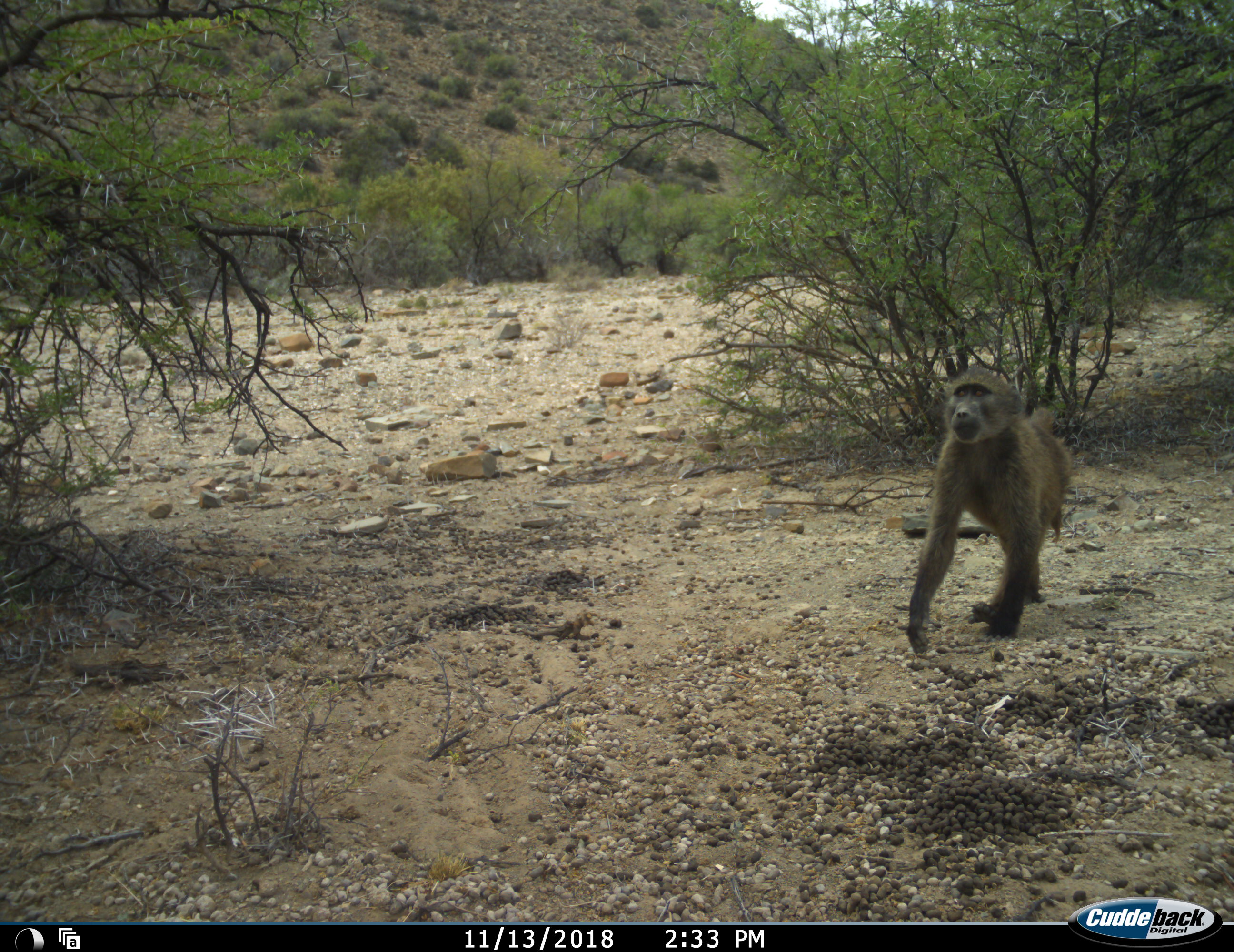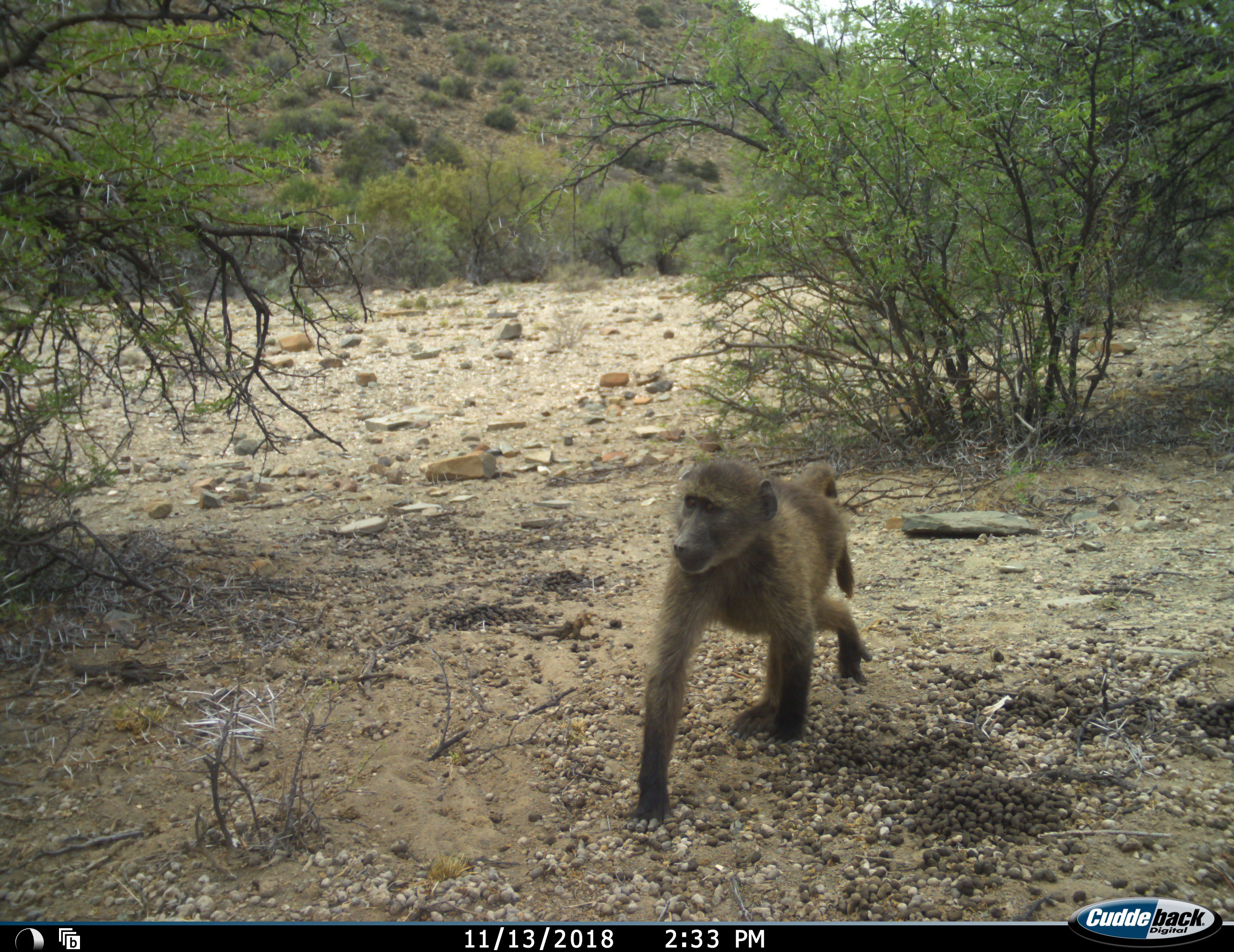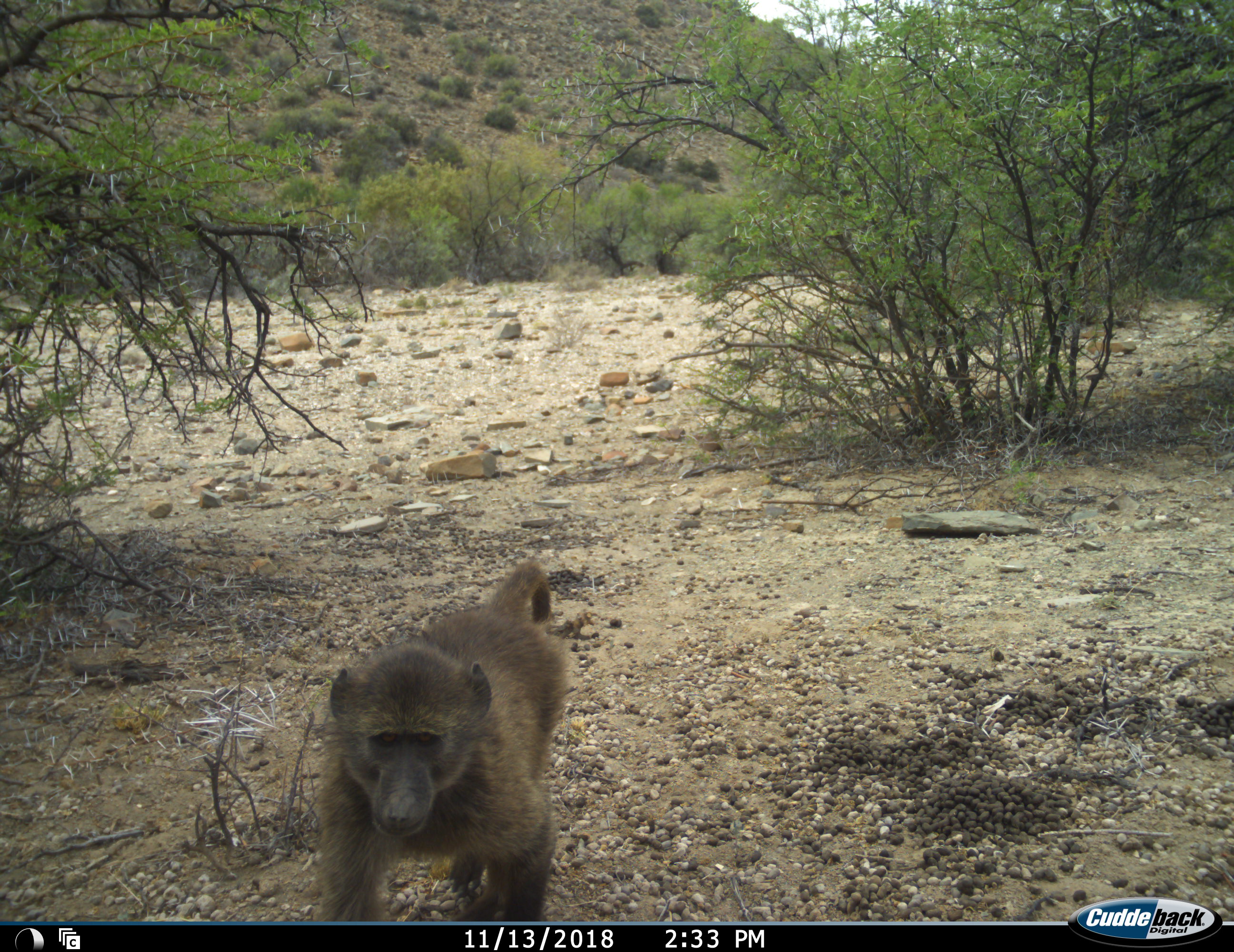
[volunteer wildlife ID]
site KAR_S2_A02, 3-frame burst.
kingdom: Animalia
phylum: Chordata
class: Mammalia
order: Primates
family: Cercopithecidae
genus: Papio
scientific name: Papio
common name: baboon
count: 1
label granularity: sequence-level